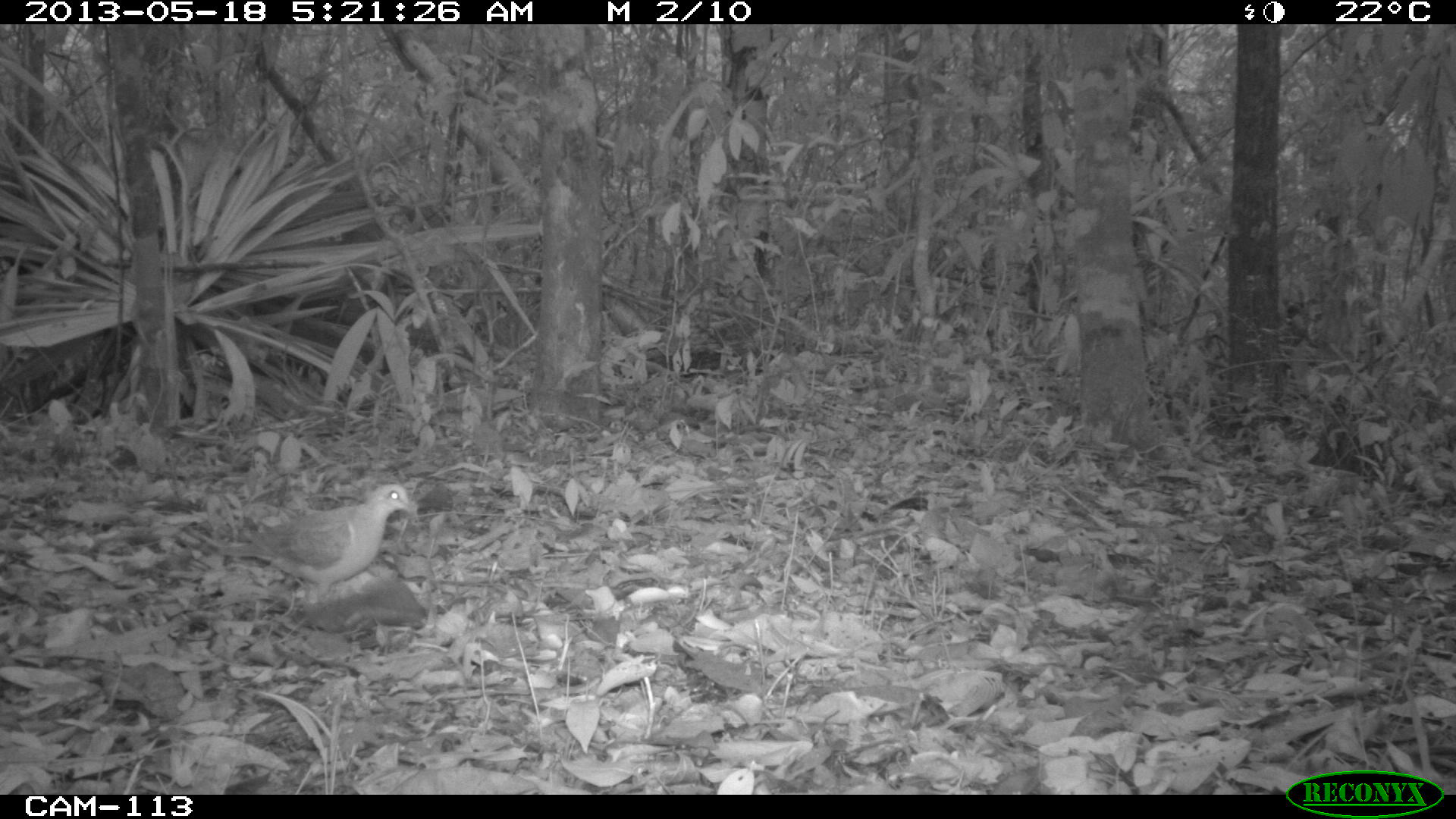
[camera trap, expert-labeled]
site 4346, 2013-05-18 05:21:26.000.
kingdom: Animalia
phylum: Chordata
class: Aves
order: Columbiformes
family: Columbidae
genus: Geotrygon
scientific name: Geotrygon montana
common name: ruddy quail-dove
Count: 1.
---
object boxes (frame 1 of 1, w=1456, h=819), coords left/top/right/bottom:
geotrygon montana: 217/481/416/601